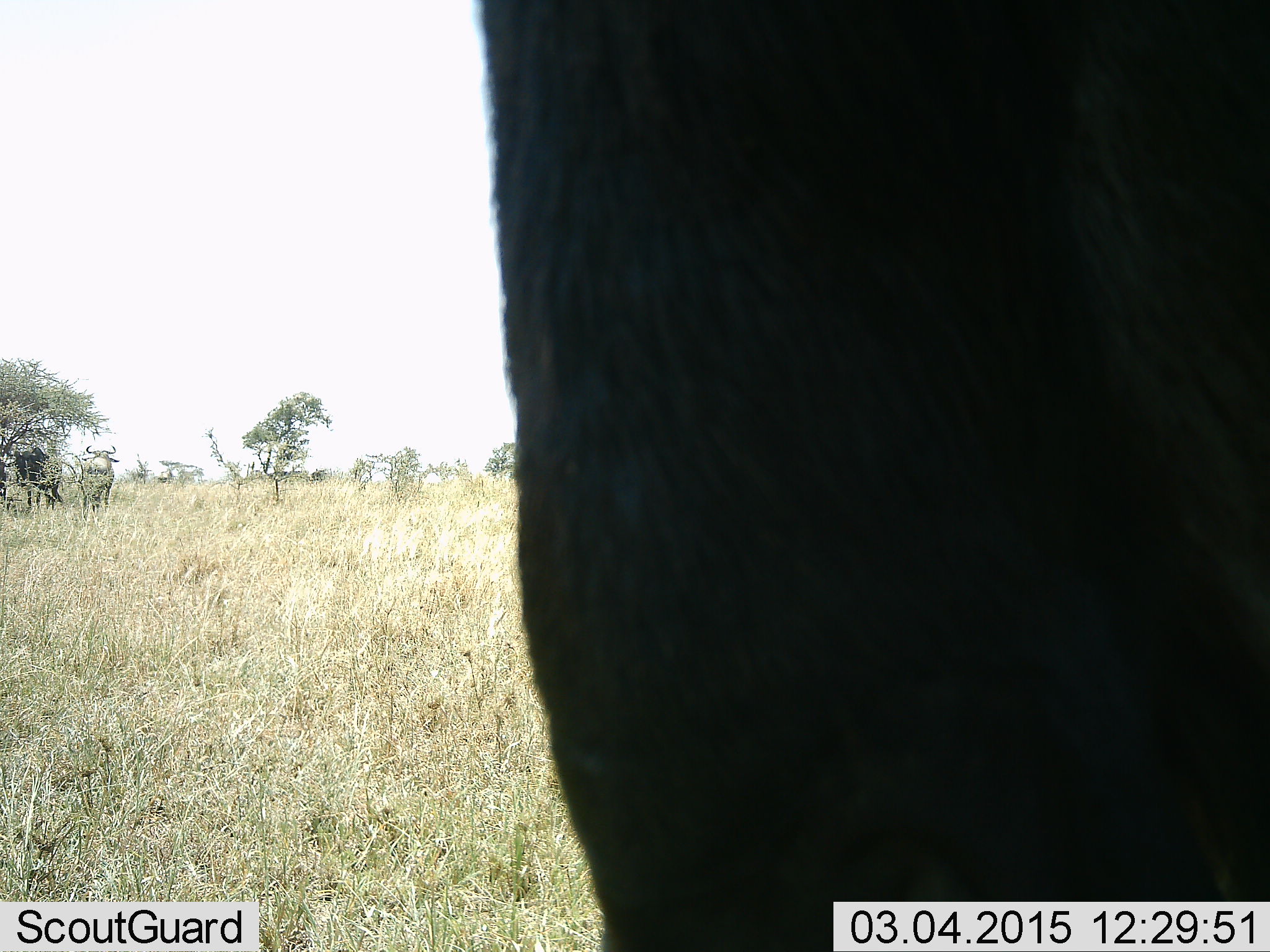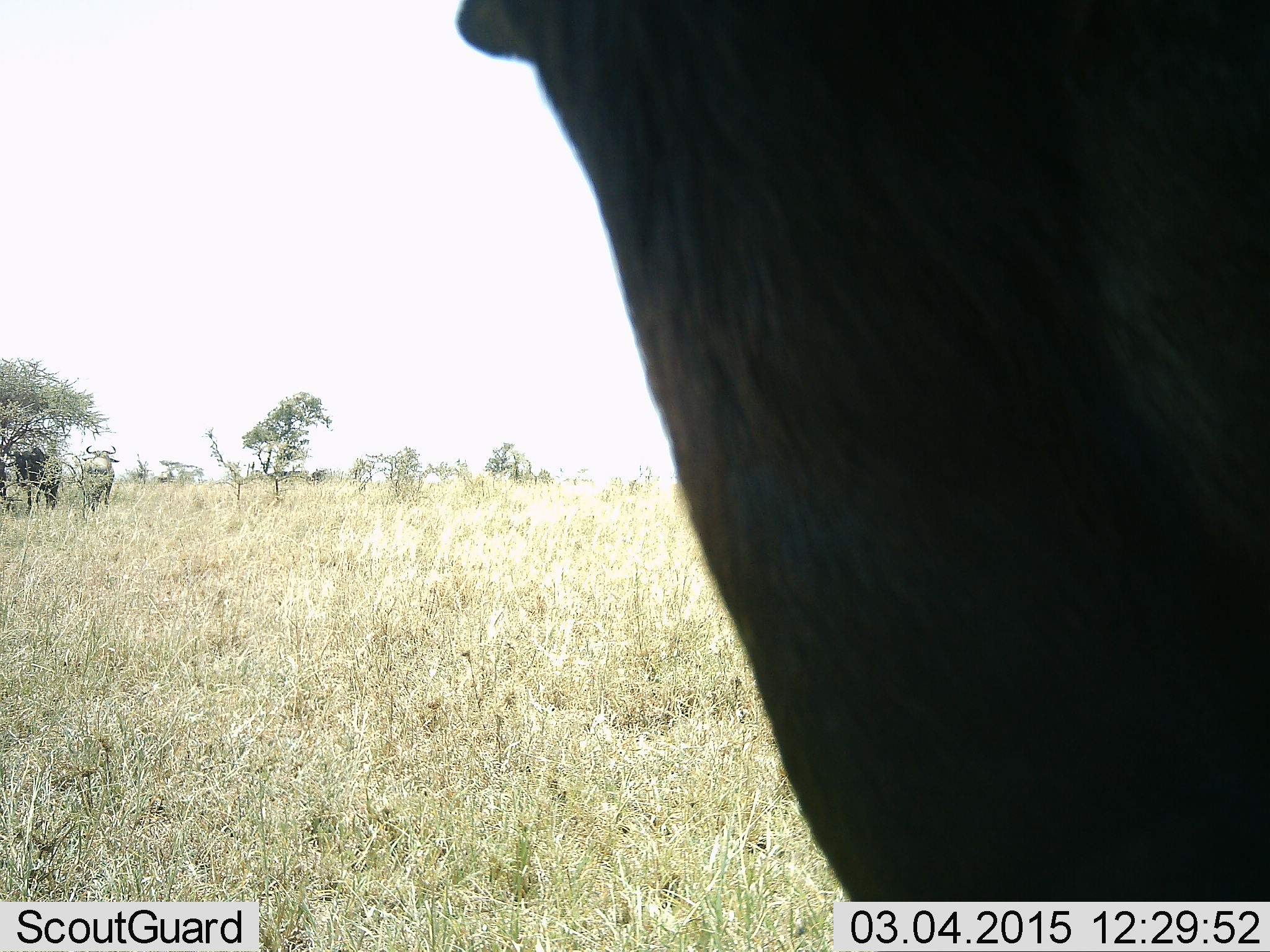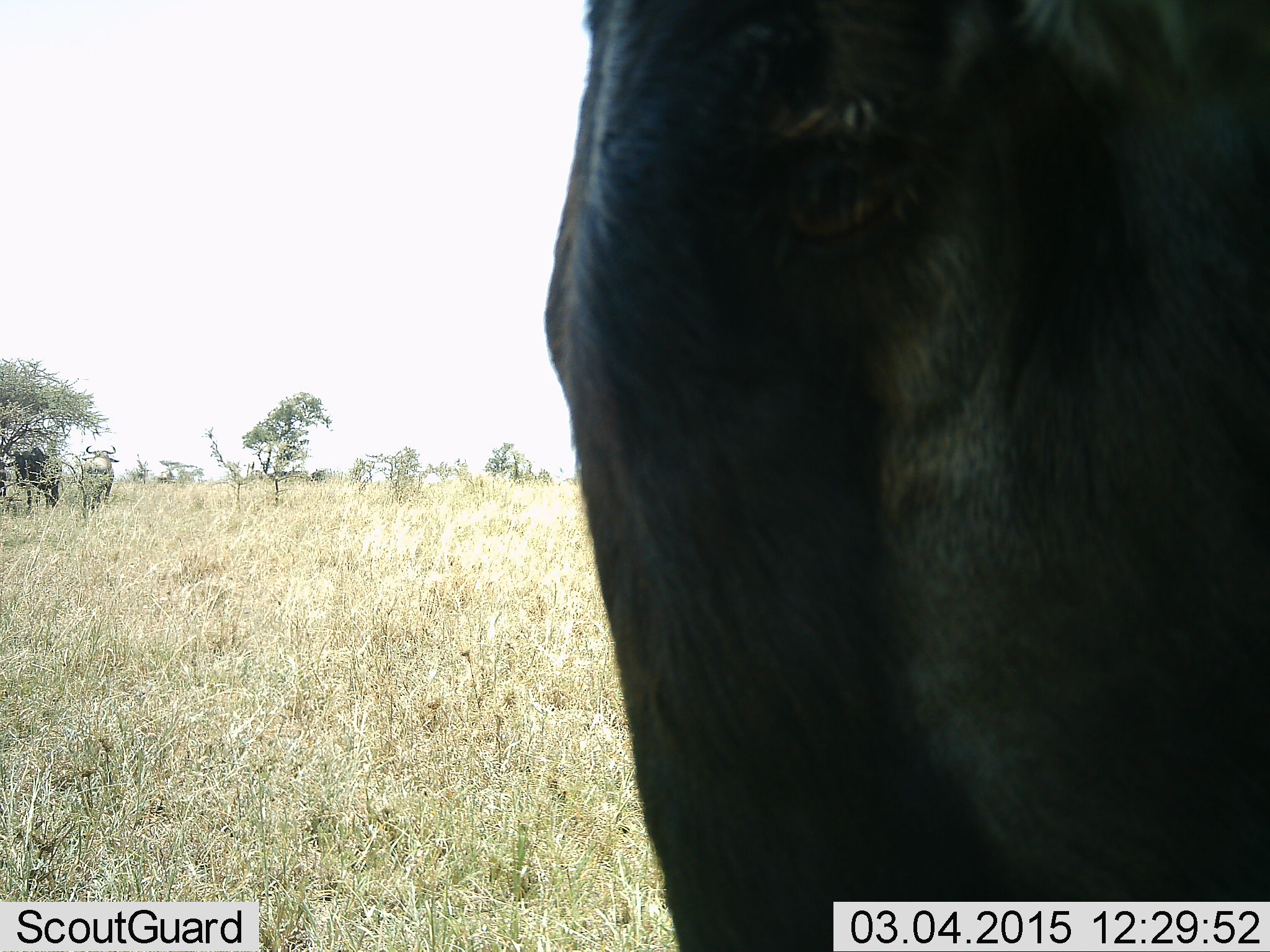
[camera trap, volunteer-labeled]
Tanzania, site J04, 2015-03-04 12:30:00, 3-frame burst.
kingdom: Animalia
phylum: Chordata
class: Mammalia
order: Artiodactyla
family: Bovidae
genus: Connochaetes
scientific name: Connochaetes taurinus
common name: blue wildebeest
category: wildebeest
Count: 1.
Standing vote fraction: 90%.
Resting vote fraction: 10%.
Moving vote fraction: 0%.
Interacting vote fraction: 0%.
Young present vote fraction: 0%.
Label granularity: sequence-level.